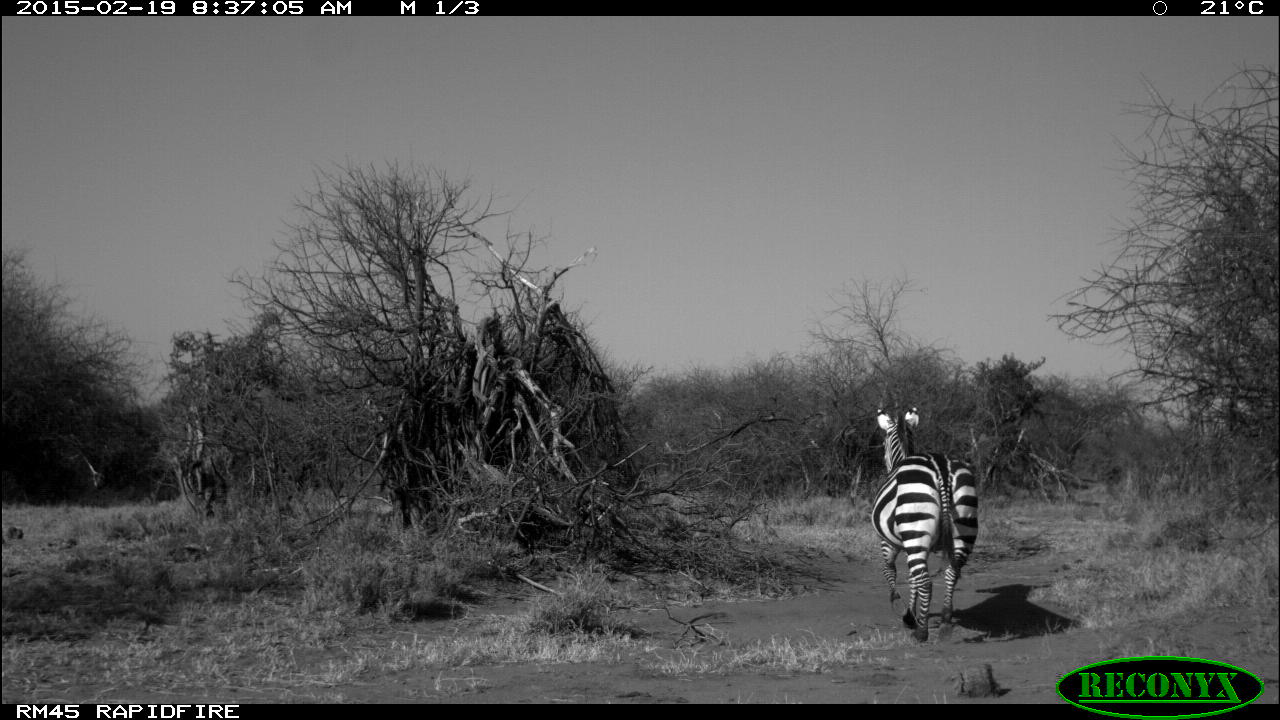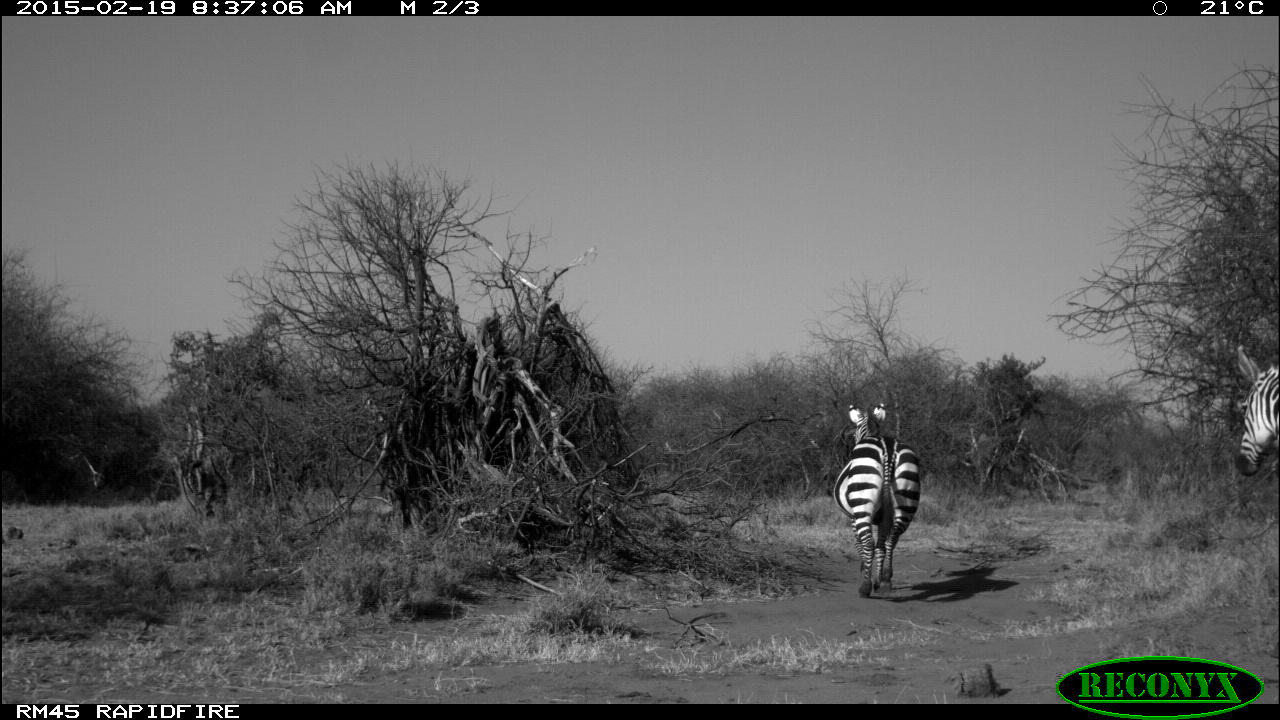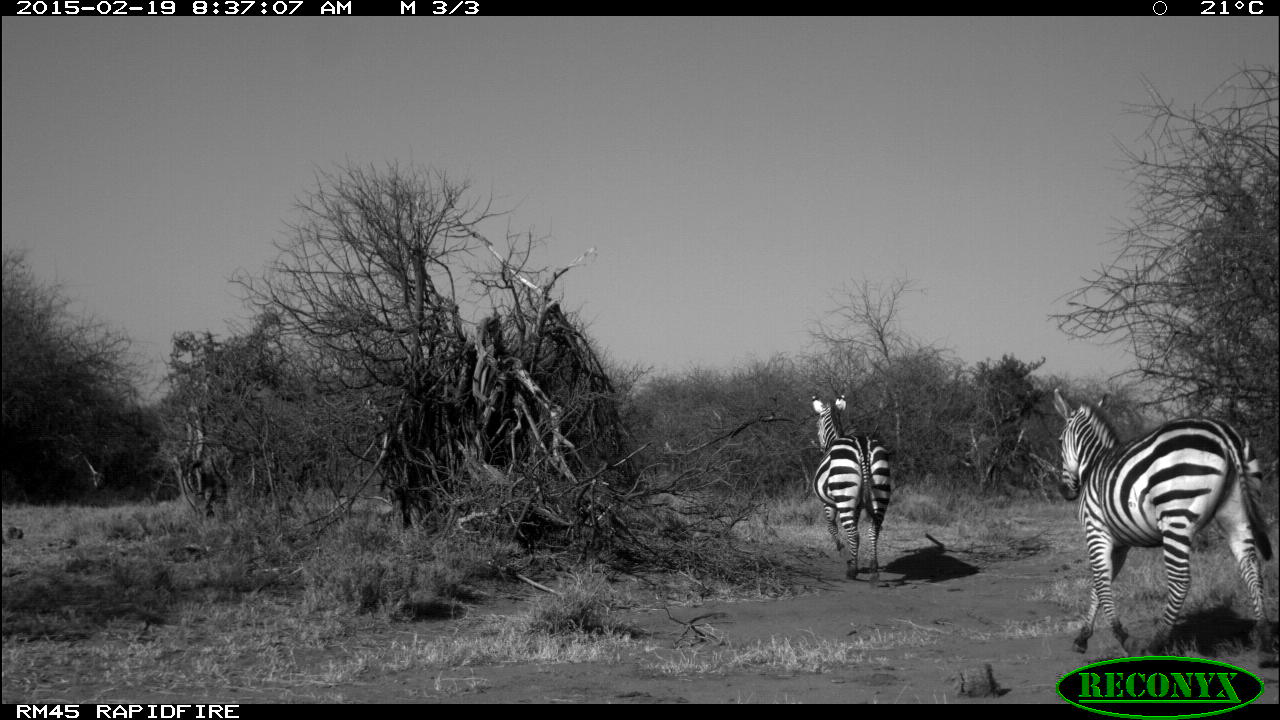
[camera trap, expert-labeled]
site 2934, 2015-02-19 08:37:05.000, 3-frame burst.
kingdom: Animalia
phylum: Chordata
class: Mammalia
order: Perissodactyla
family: Equidae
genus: Equus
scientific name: Equus quagga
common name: plains zebra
Equus quagga (plains zebra), count 2.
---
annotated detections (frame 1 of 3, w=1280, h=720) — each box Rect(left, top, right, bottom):
equus quagga: Rect(870, 405, 978, 644)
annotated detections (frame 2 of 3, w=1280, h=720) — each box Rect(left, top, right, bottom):
equus quagga: Rect(832, 402, 921, 600); Rect(1236, 344, 1279, 477)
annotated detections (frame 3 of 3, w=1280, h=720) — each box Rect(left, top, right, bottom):
equus quagga: Rect(1051, 385, 1276, 658); Rect(809, 388, 892, 590)